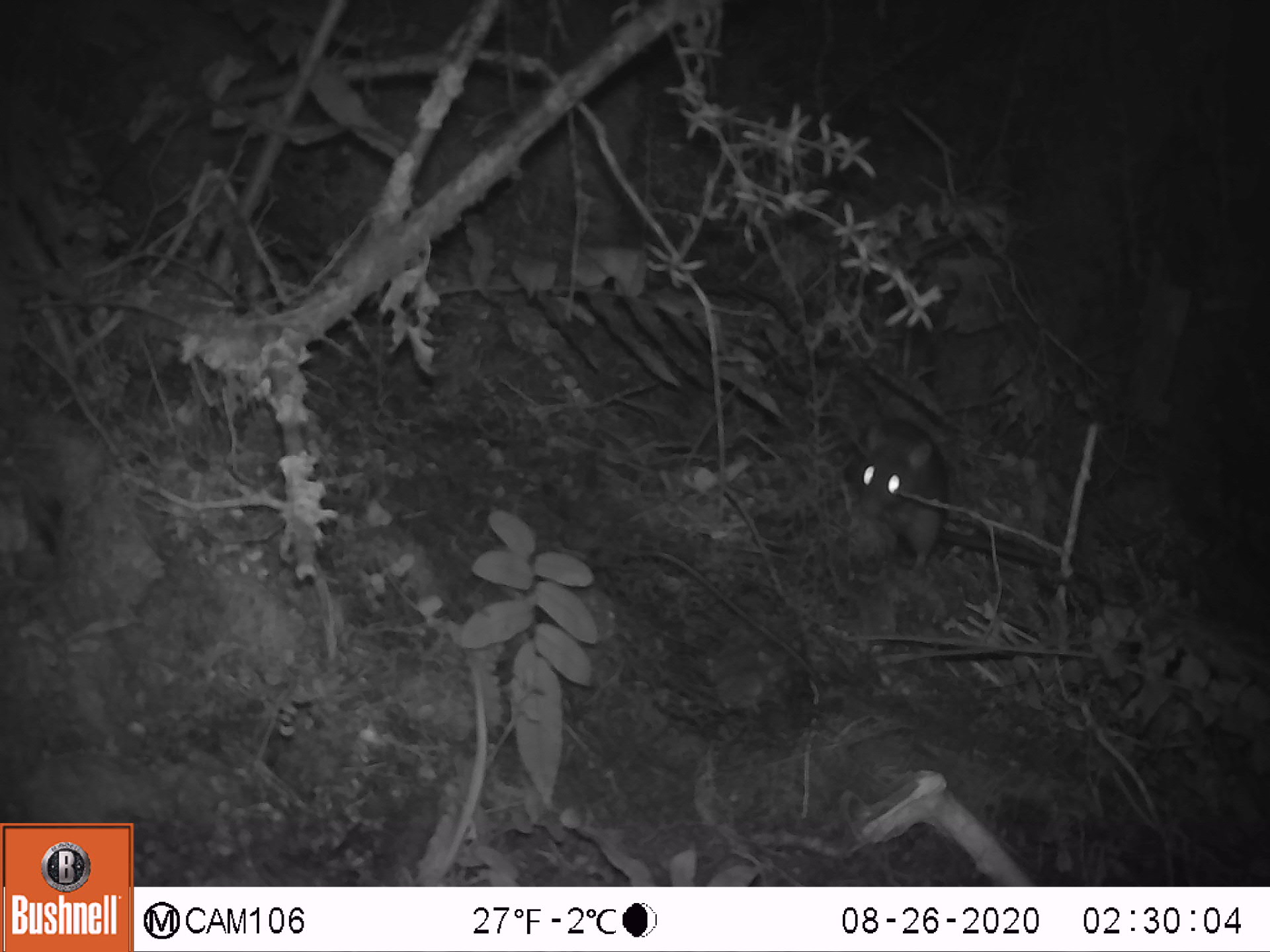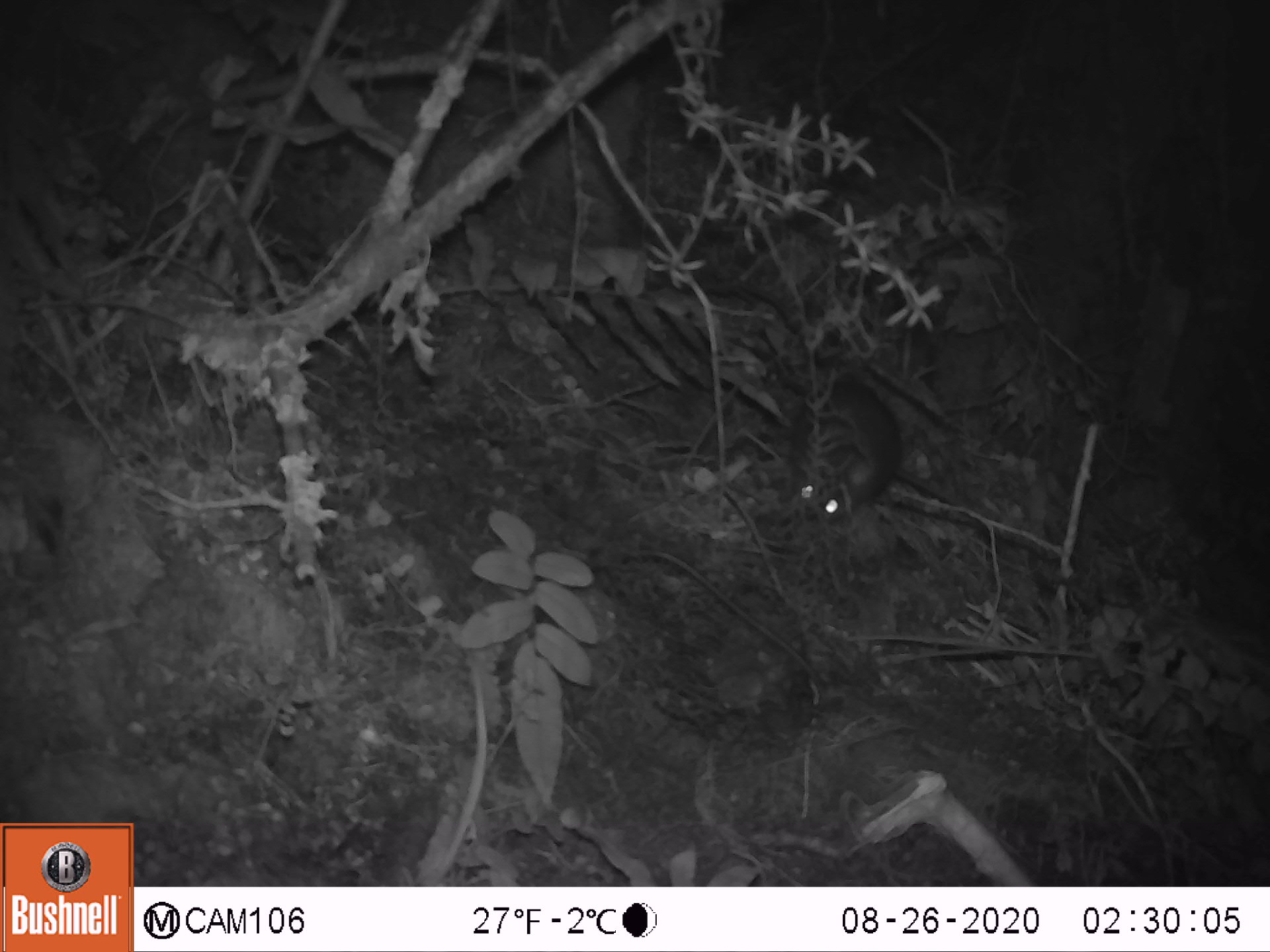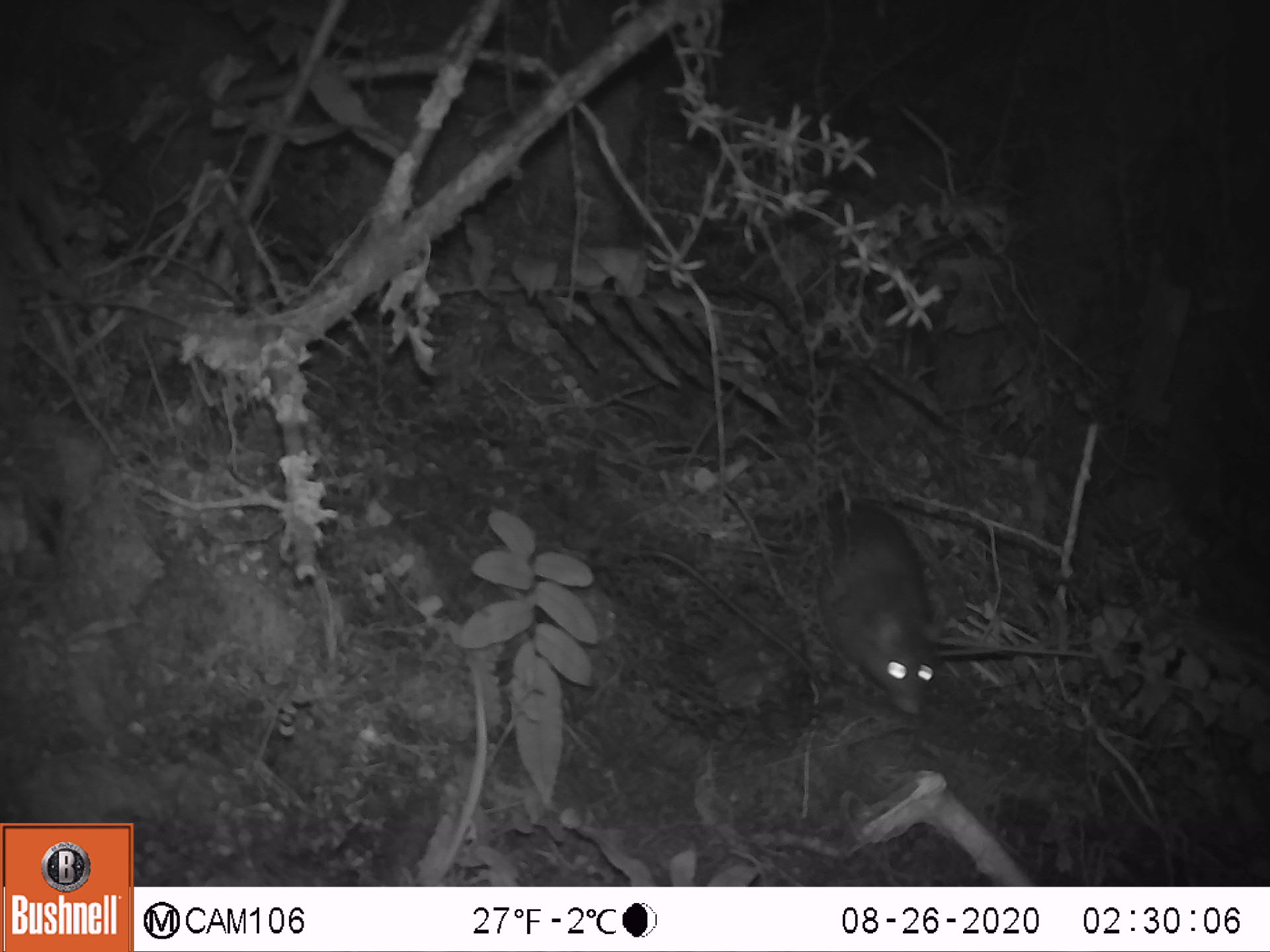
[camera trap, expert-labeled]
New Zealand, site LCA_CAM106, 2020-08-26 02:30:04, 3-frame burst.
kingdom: Animalia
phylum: Chordata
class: Mammalia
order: Rodentia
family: Muridae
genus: Rattus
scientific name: Rattus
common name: rat